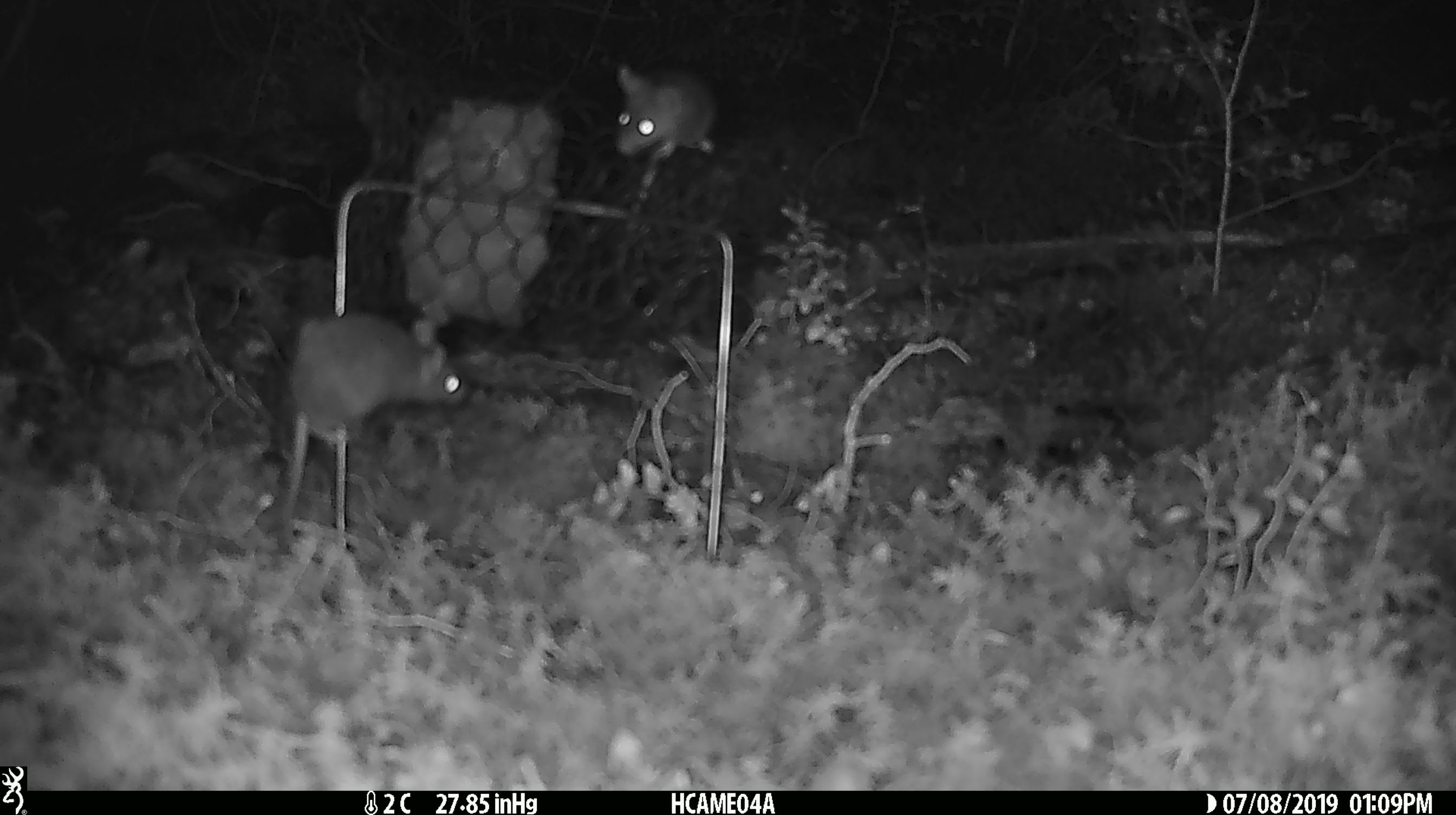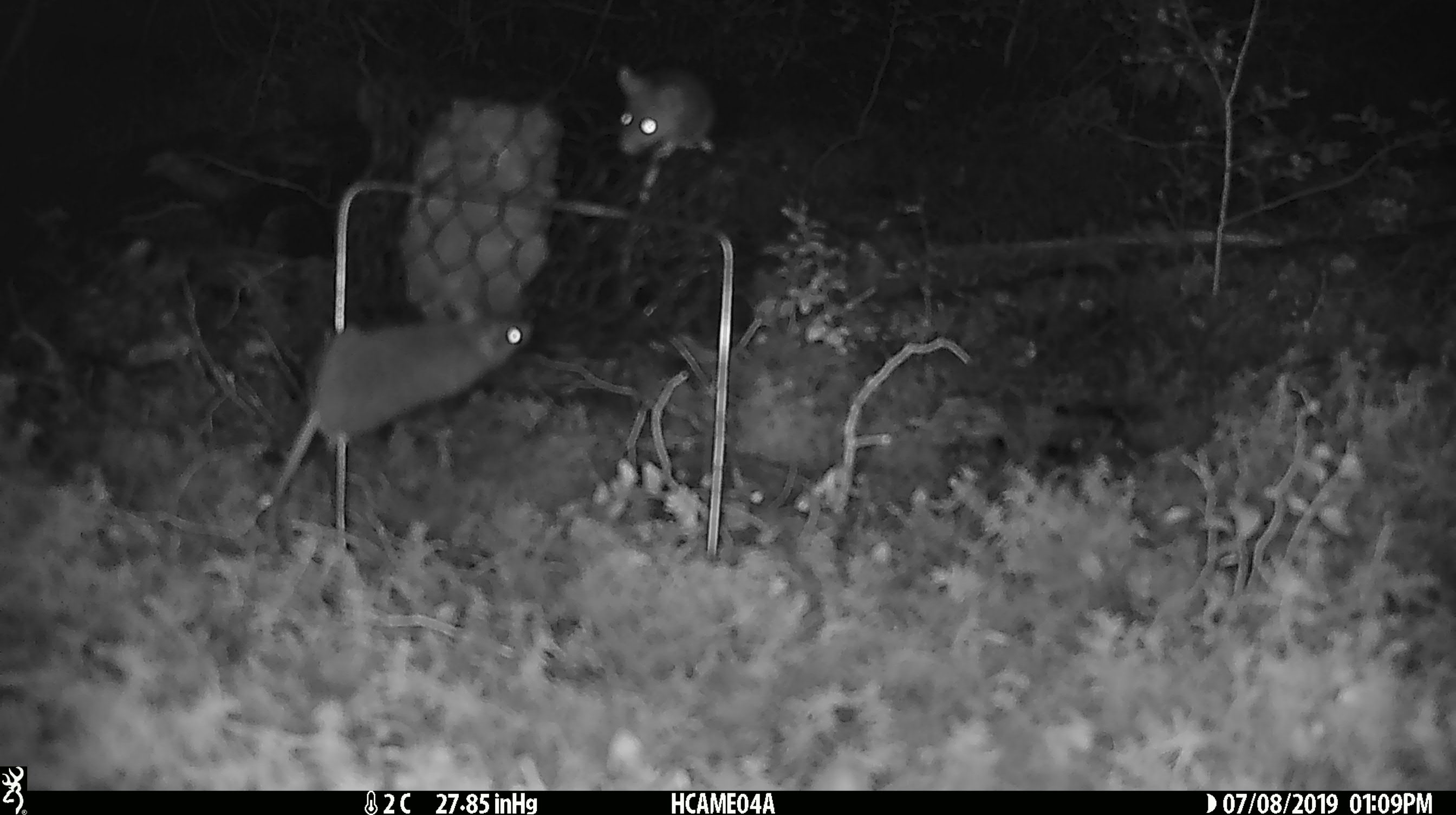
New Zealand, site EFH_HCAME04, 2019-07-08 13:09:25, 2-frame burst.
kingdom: Animalia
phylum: Chordata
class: Mammalia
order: Rodentia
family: Muridae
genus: Mus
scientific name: Mus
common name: mouse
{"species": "mouse (Mus)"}